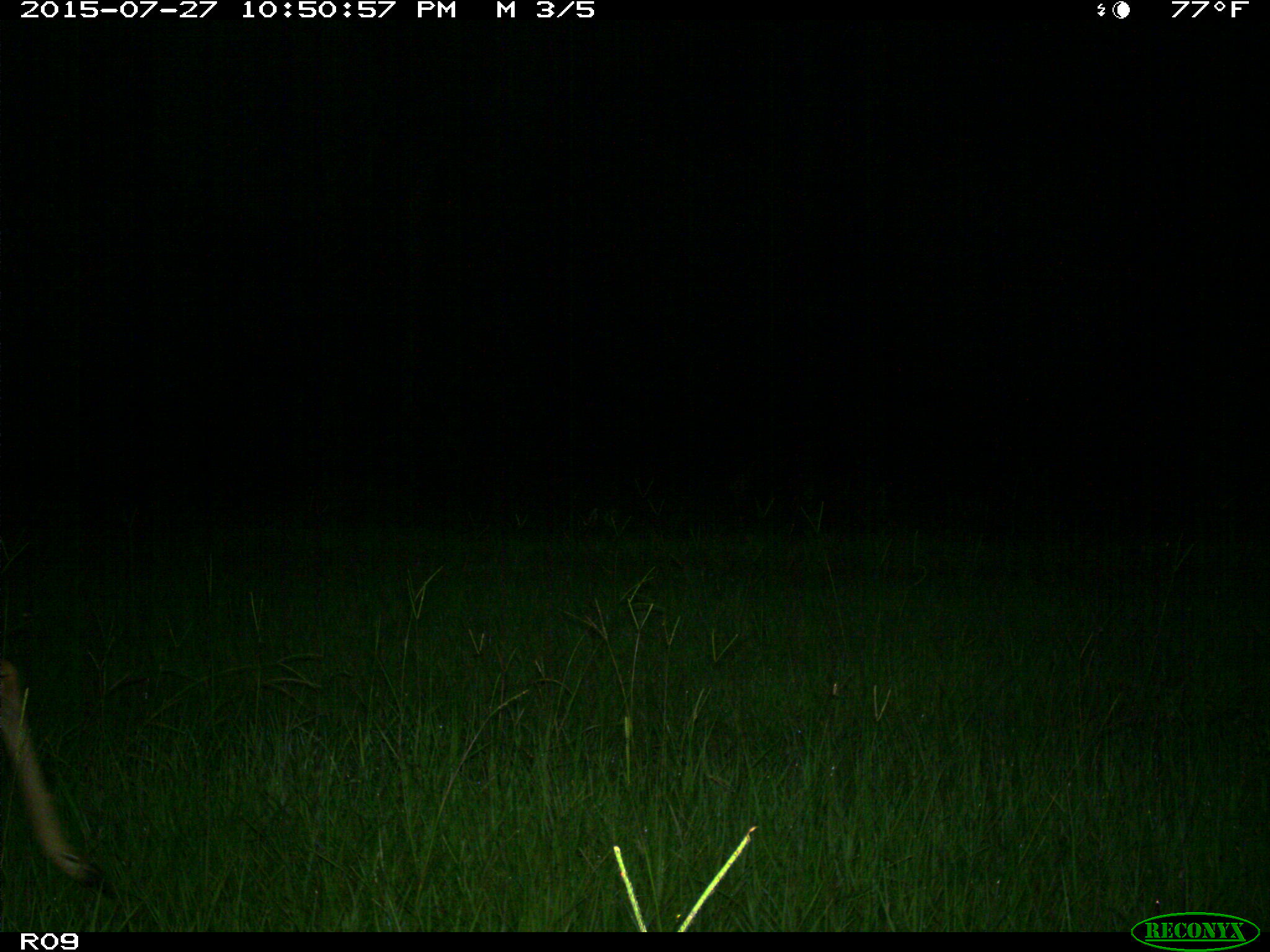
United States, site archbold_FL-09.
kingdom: Animalia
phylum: Chordata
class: Mammalia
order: Artiodactyla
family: Cervidae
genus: Odocoileus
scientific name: Odocoileus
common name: deer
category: unidentified deer